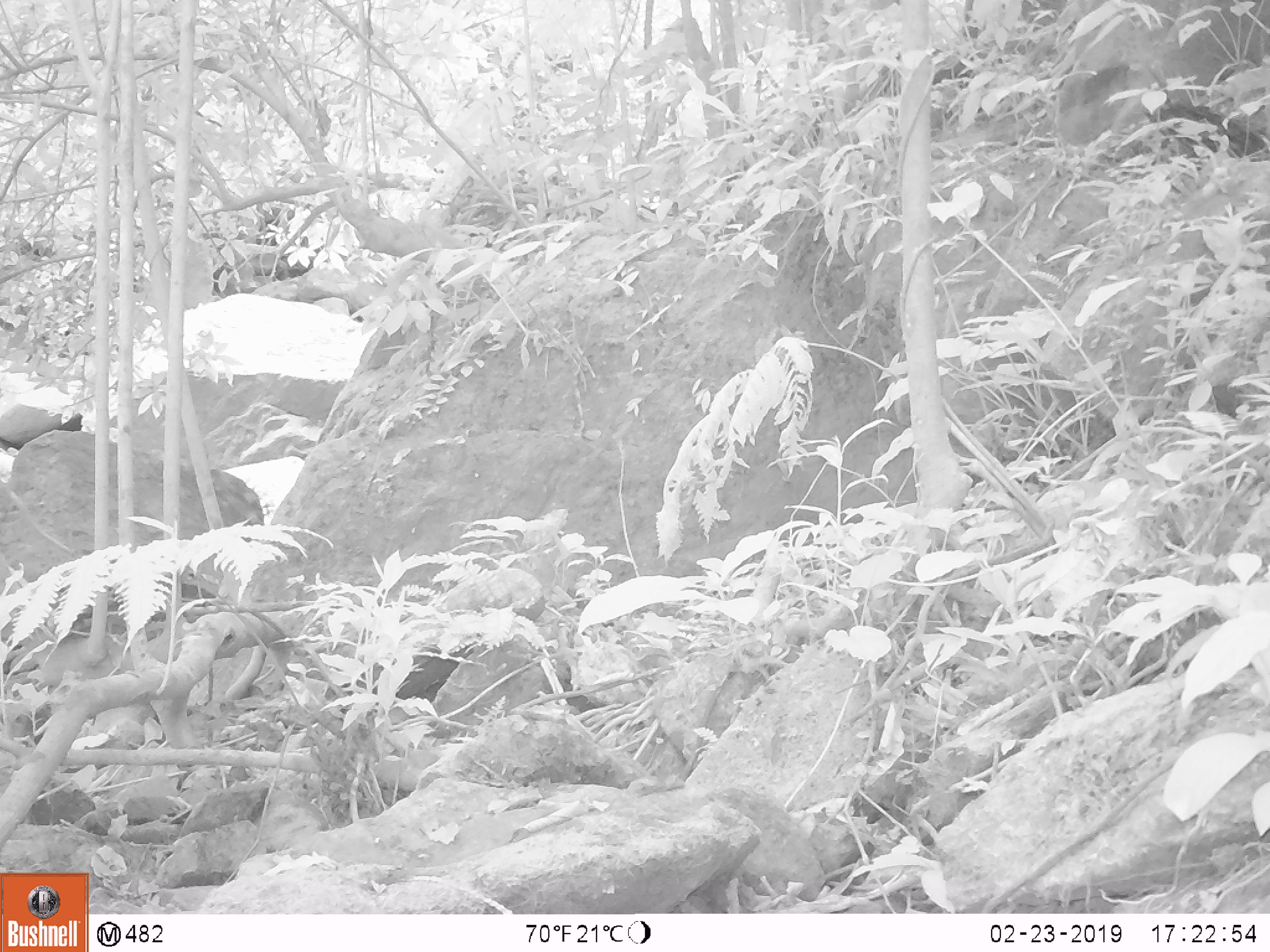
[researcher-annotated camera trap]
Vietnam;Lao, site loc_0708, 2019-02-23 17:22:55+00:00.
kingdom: Animalia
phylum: Chordata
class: Aves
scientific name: Aves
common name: bird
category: unidentified bird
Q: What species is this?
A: Unidentified bird (bird) (Aves).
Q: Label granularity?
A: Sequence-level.